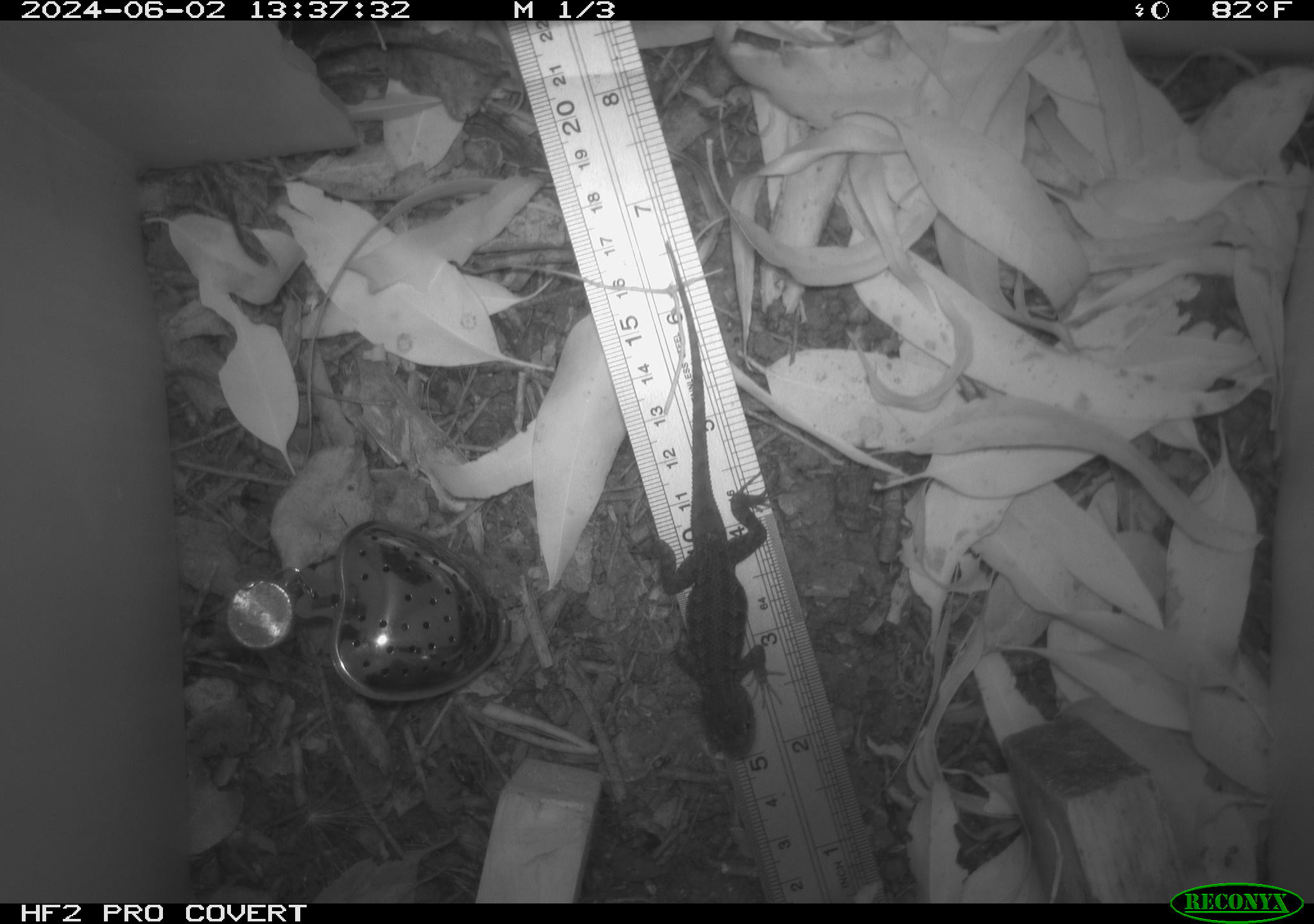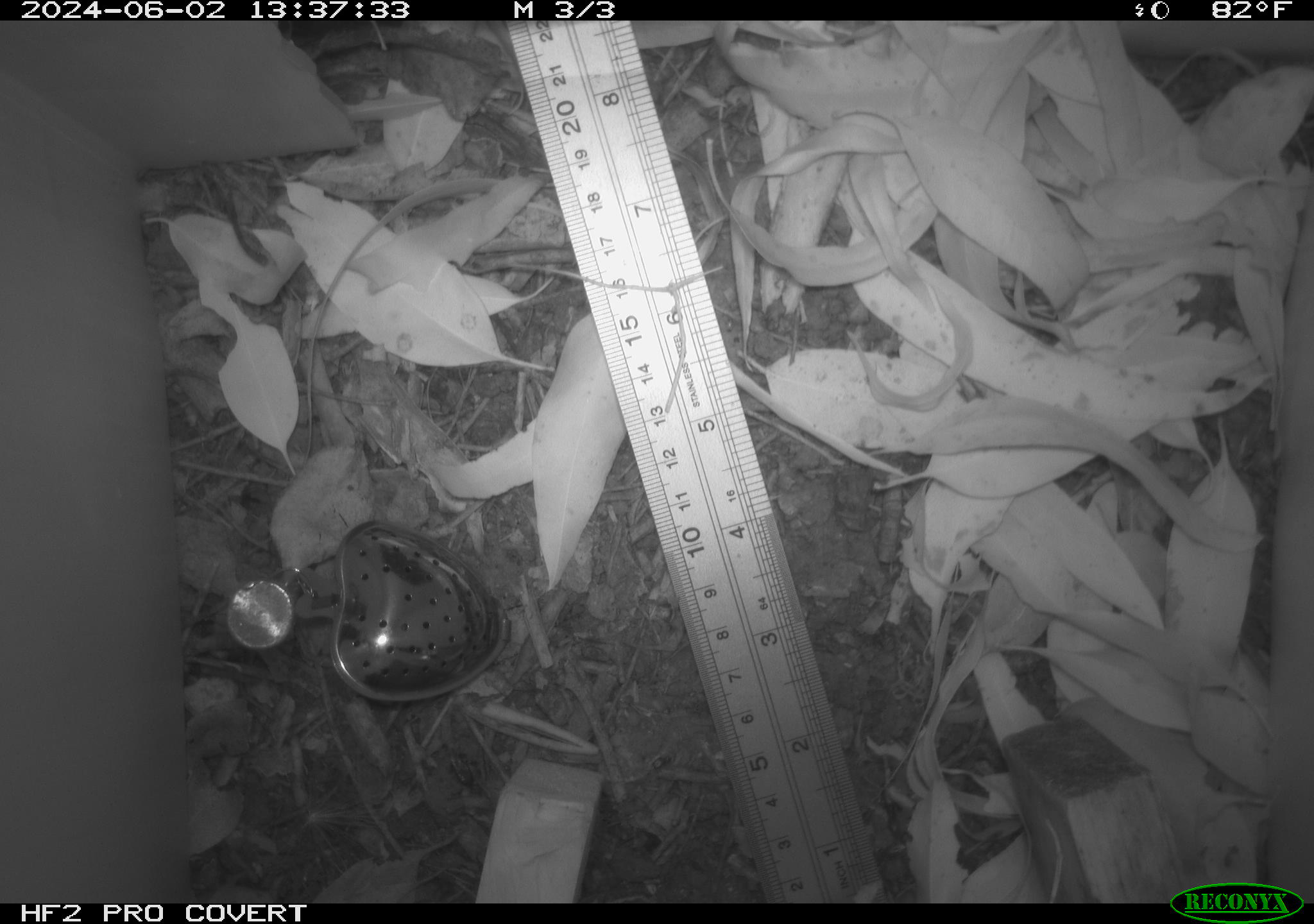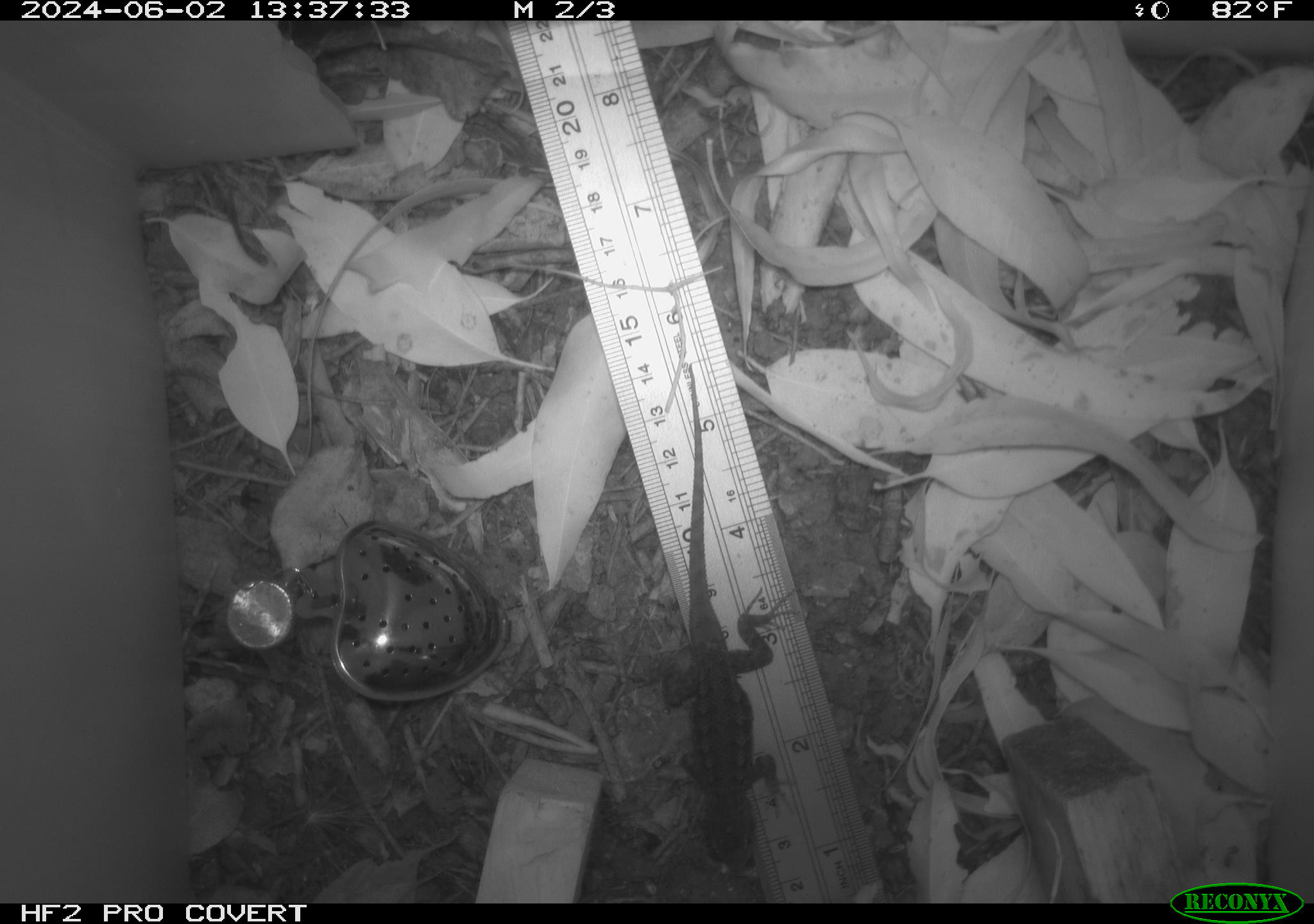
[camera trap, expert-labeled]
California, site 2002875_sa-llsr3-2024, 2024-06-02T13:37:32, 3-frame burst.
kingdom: Animalia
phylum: Chordata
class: Reptilia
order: Squamata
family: Phrynosomatidae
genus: Sceloporus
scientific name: Sceloporus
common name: spiny lizards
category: sceloporus species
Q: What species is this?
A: Sceloporus species (spiny lizards) (Sceloporus).